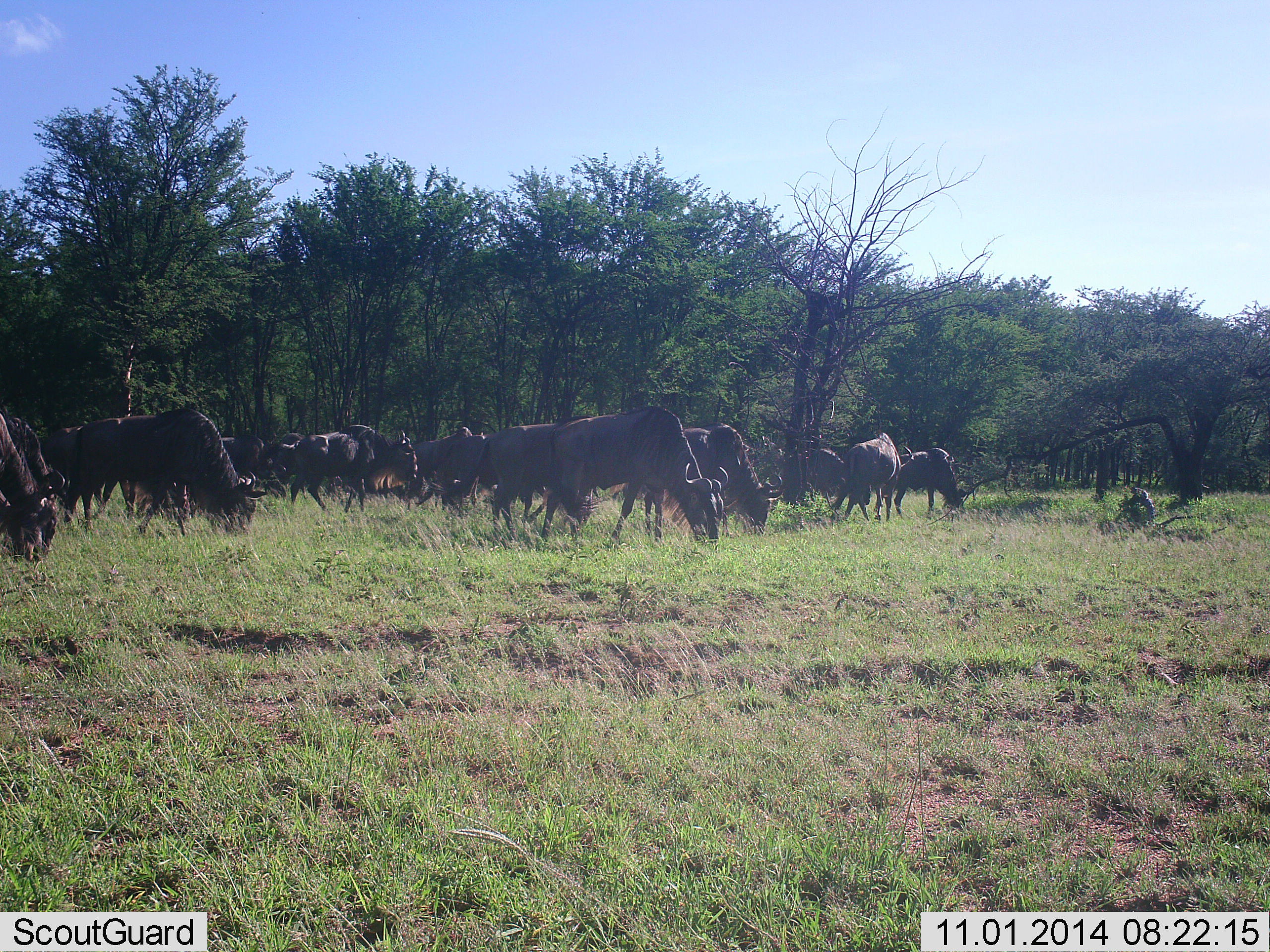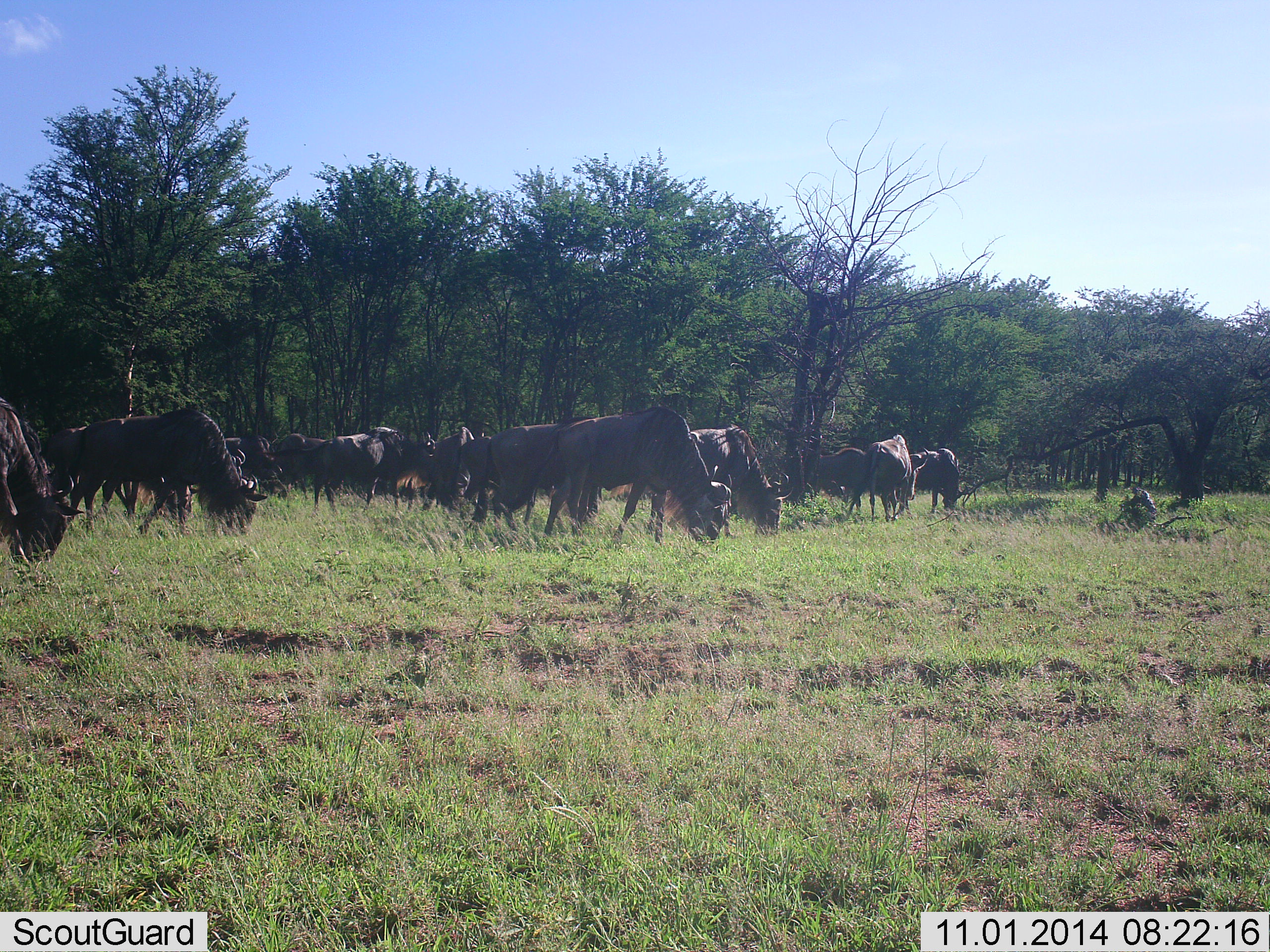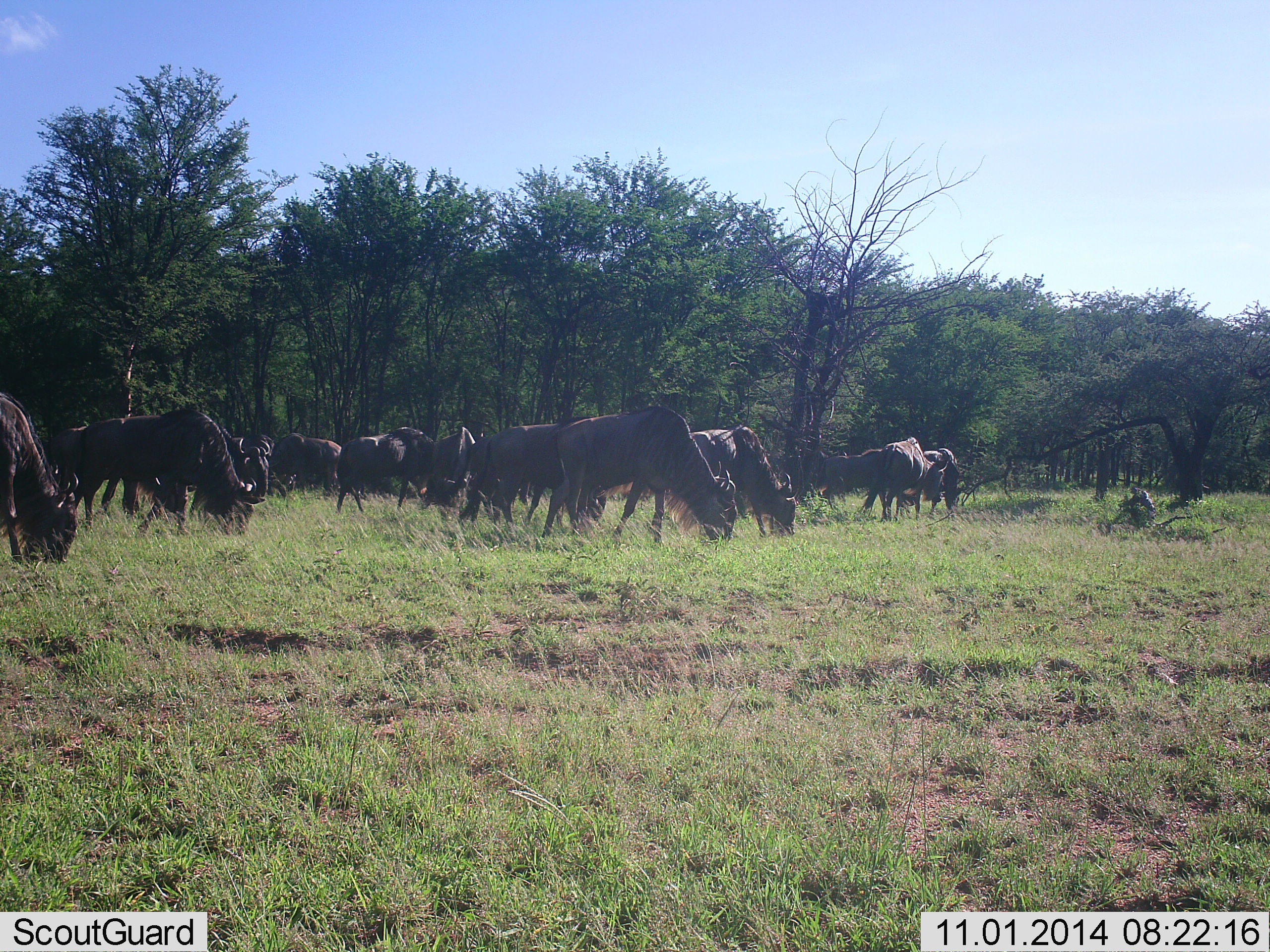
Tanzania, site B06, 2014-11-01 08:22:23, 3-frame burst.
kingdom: Animalia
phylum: Chordata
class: Mammalia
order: Artiodactyla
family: Bovidae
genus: Connochaetes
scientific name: Connochaetes taurinus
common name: blue wildebeest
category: wildebeest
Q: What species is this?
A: Wildebeest (blue wildebeest) (Connochaetes taurinus).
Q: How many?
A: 11-50.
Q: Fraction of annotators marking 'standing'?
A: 50%.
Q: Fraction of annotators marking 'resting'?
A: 10%.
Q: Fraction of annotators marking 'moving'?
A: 40%.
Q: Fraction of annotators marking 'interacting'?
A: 10%.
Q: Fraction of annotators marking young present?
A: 0%.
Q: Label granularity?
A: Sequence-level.